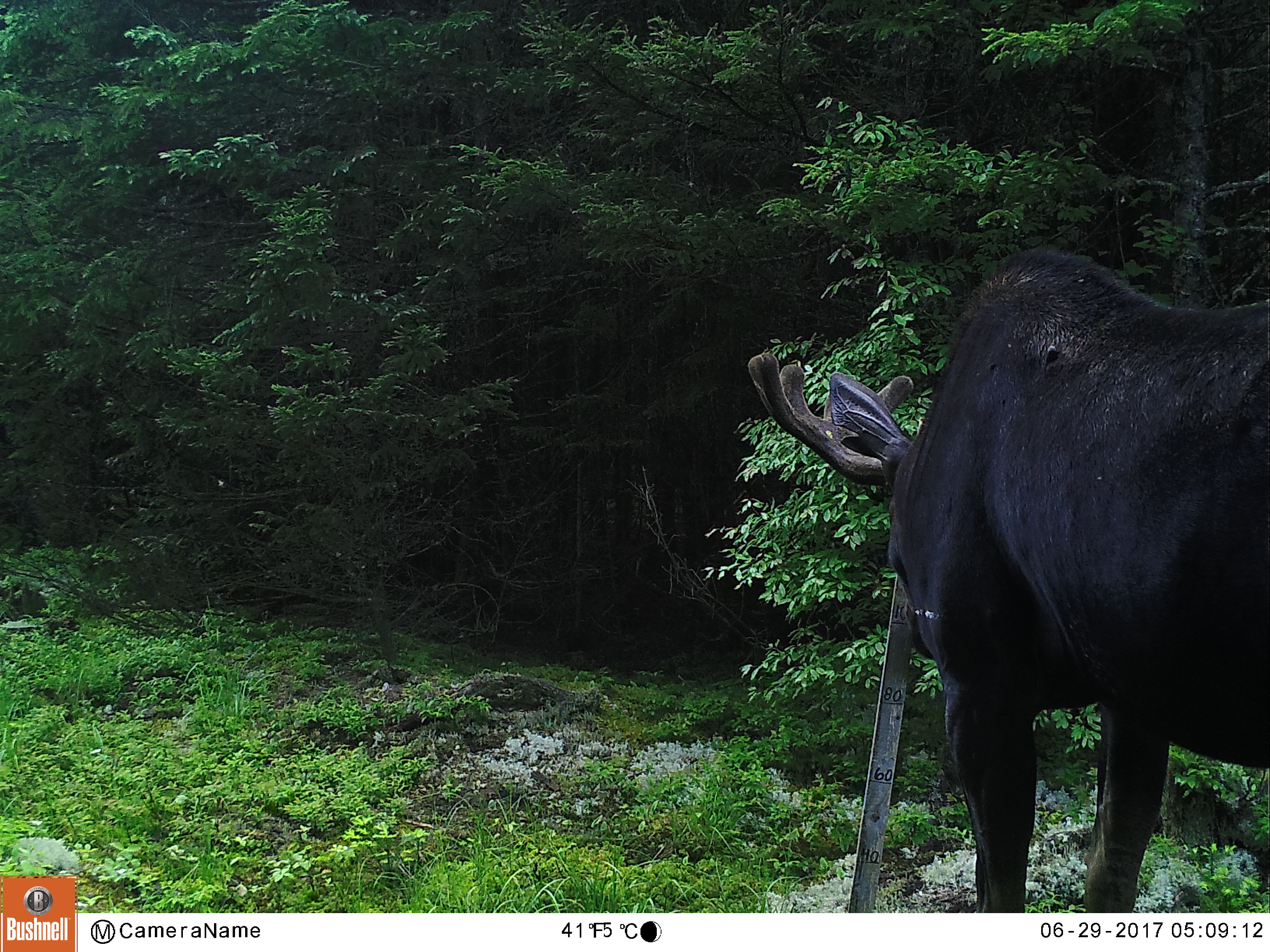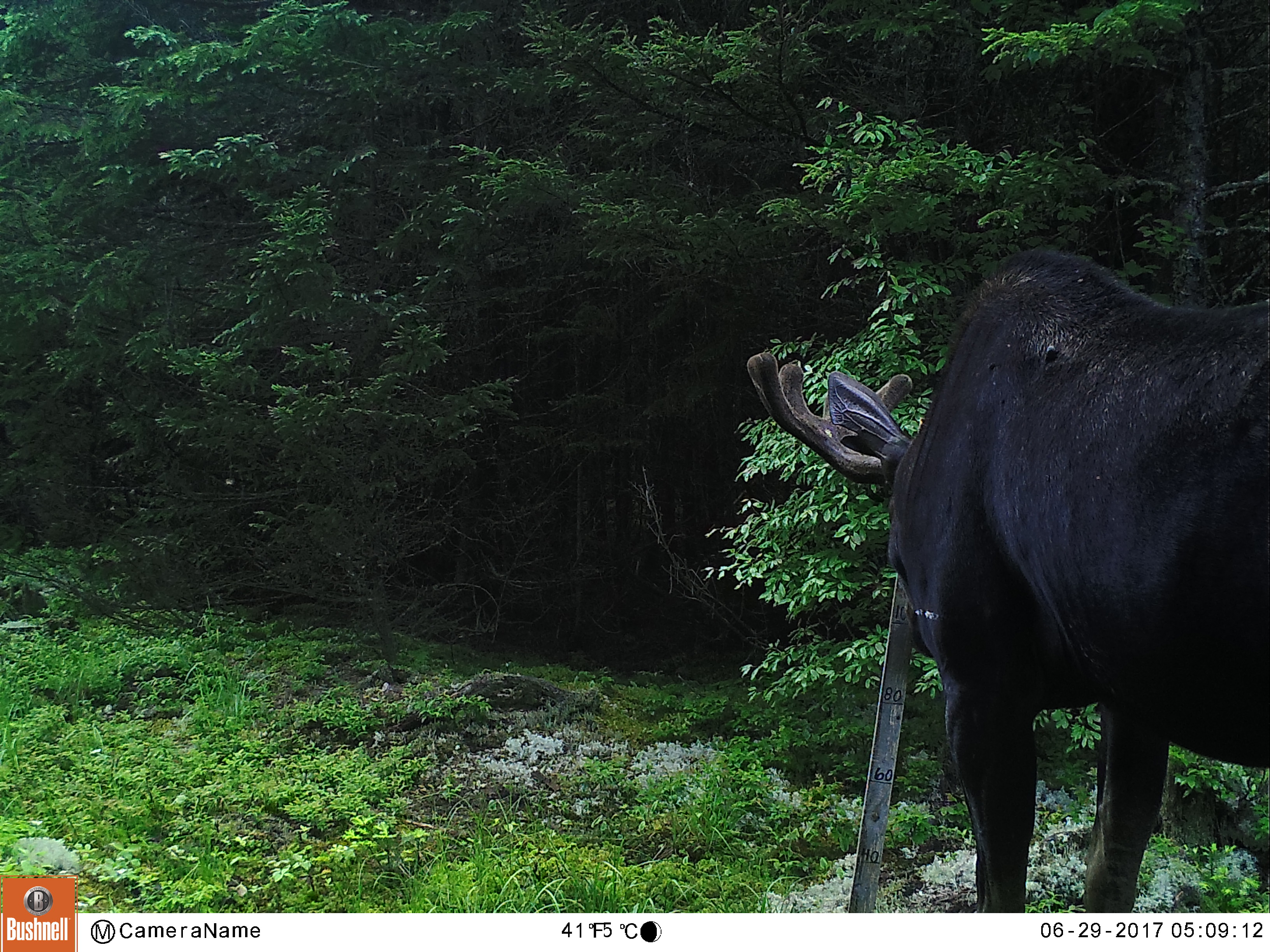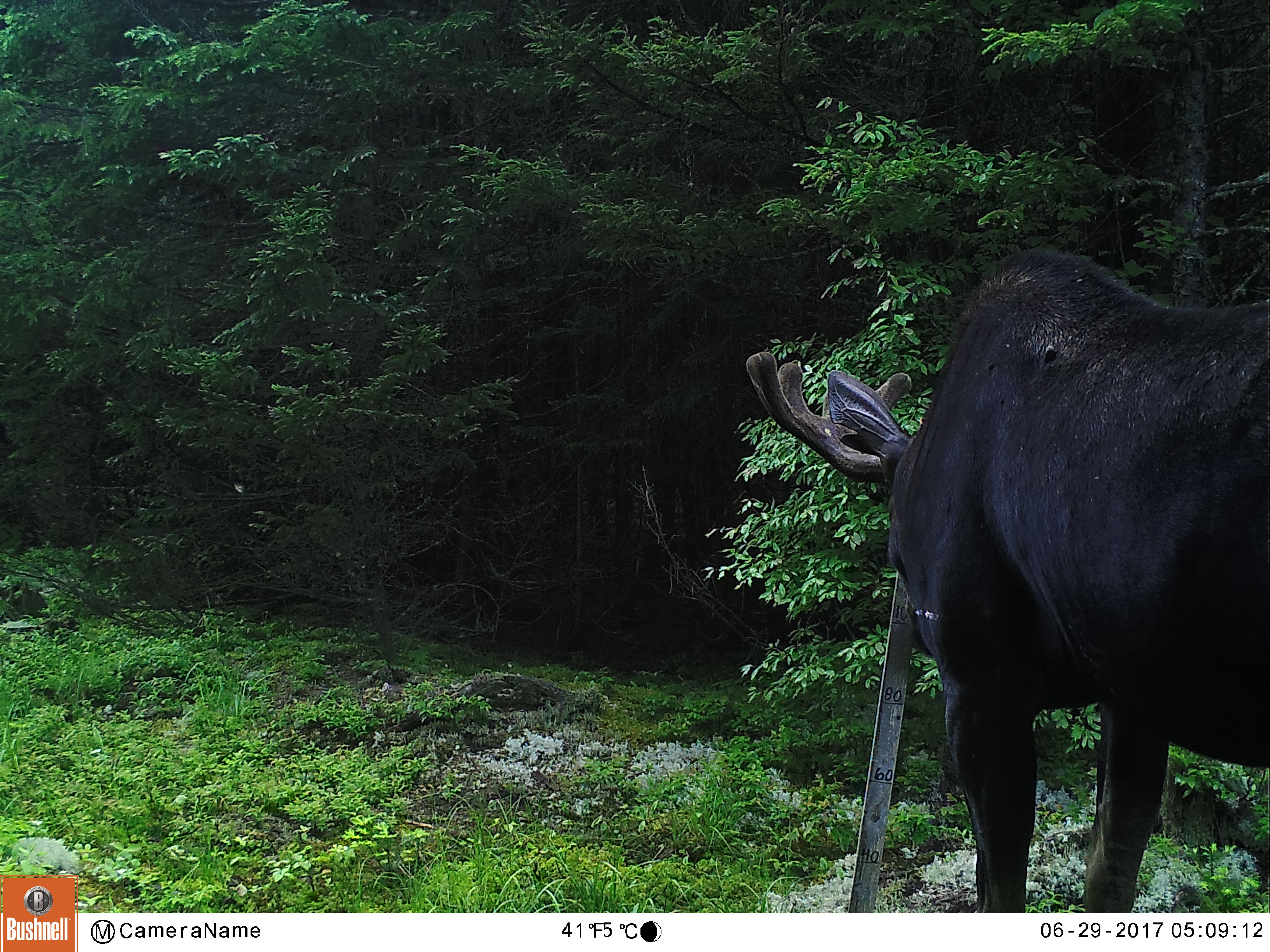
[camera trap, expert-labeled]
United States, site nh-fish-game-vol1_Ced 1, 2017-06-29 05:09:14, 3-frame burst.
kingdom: Animalia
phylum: Chordata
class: Mammalia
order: Artiodactyla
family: Cervidae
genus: Alces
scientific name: Alces alces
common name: moose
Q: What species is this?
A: Moose (Alces alces).